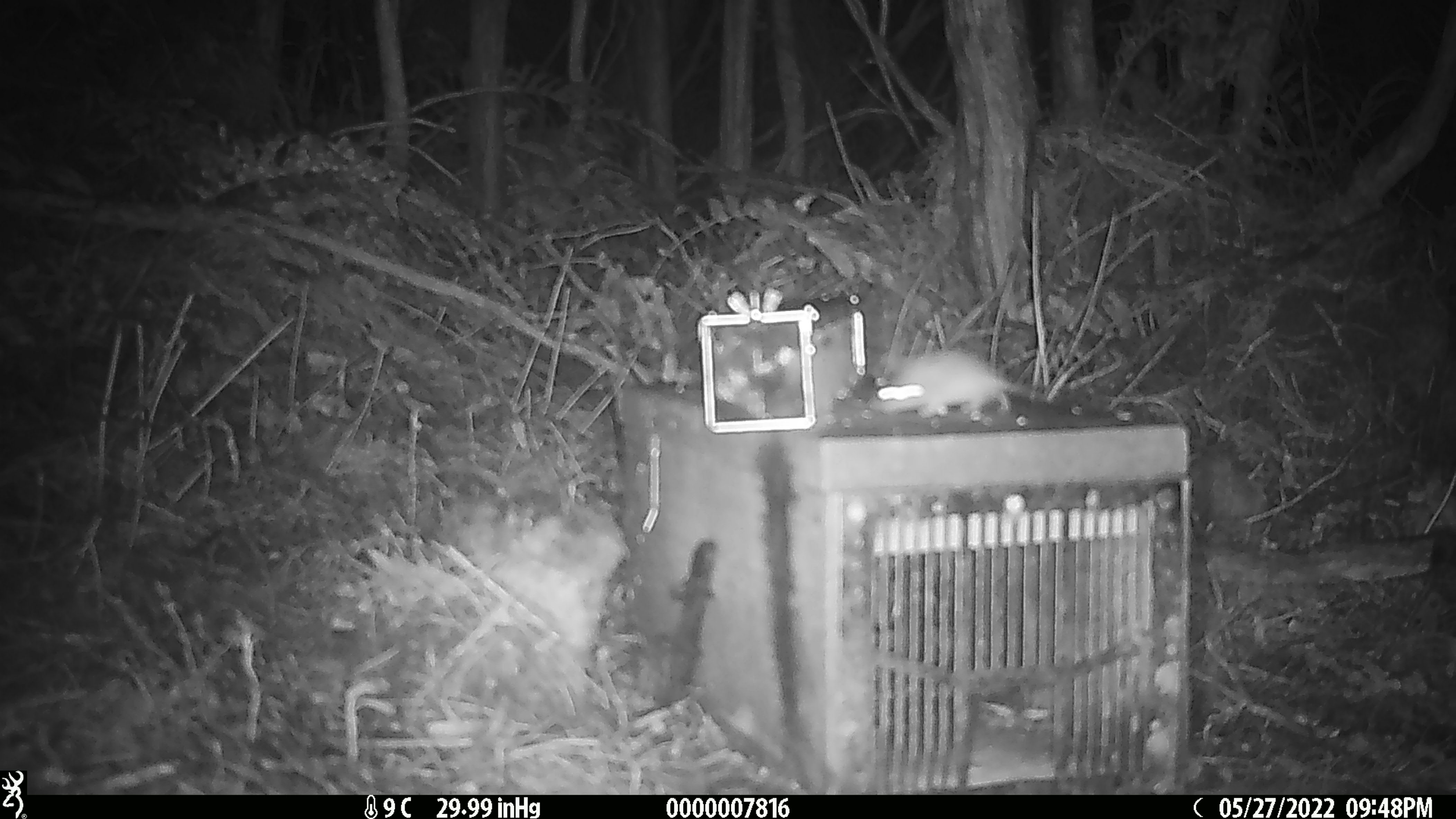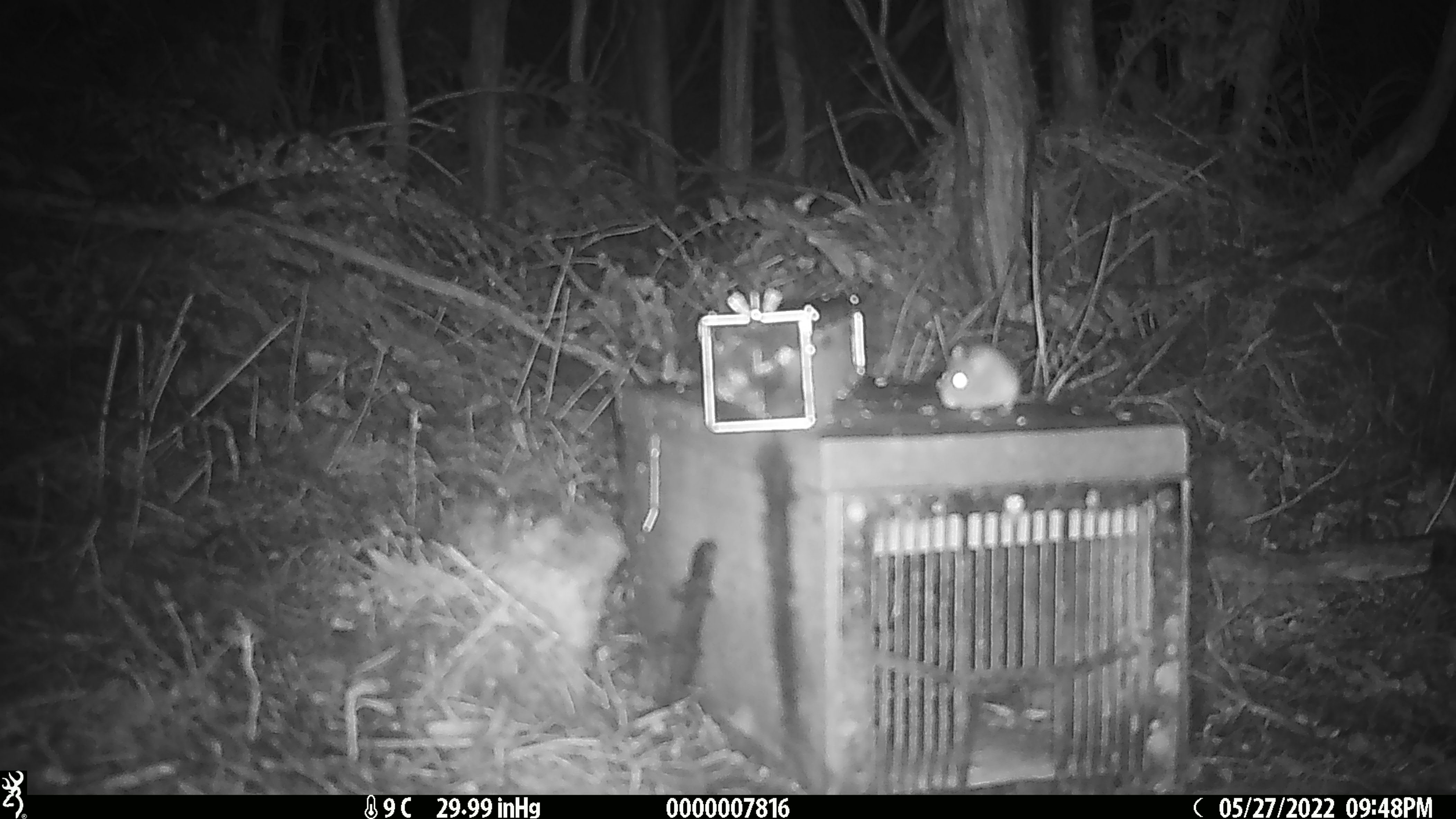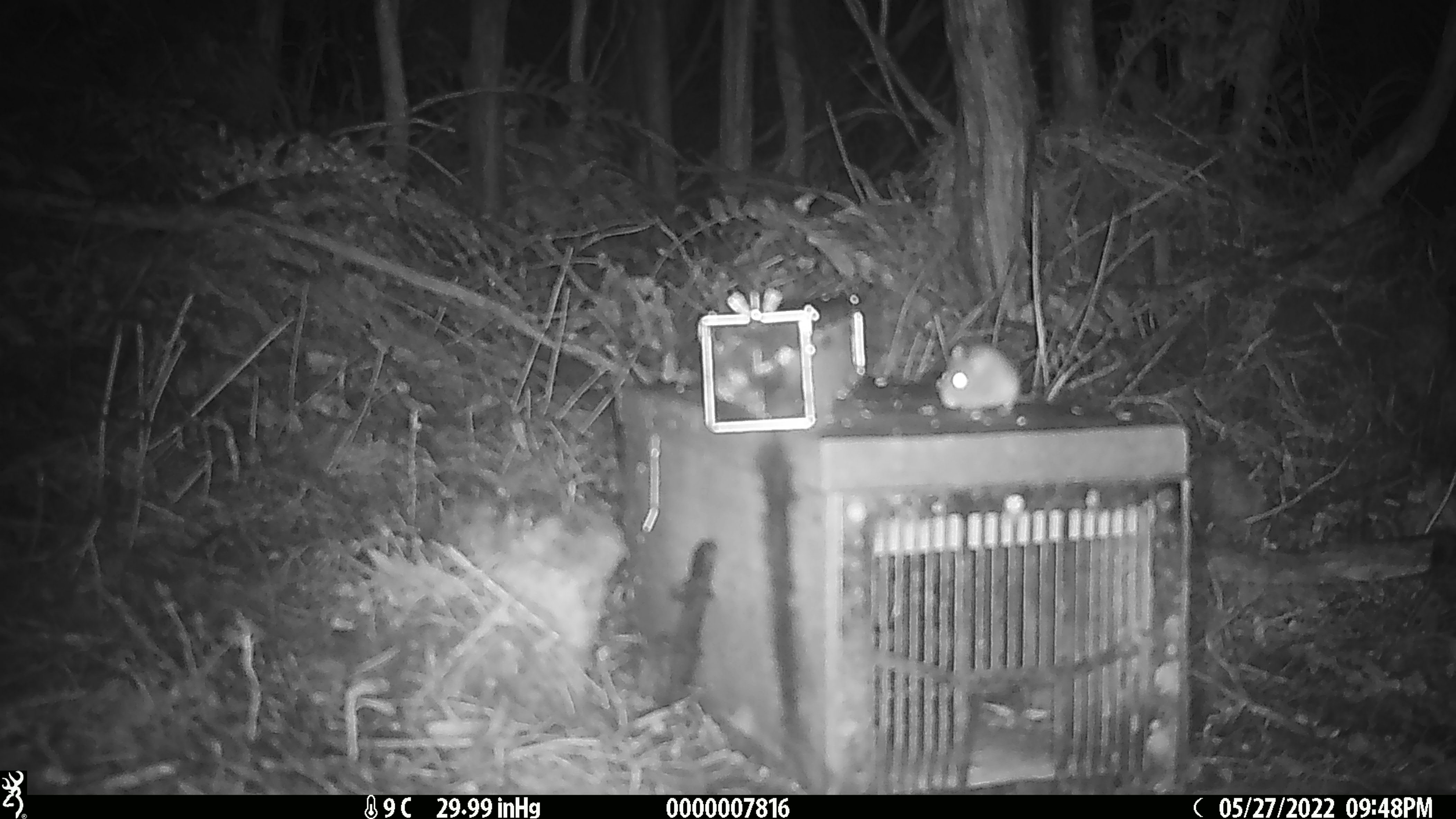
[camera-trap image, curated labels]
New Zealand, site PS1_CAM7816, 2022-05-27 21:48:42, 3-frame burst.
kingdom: Animalia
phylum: Chordata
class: Mammalia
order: Rodentia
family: Muridae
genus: Mus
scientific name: Mus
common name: mouse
Mouse (Mus).